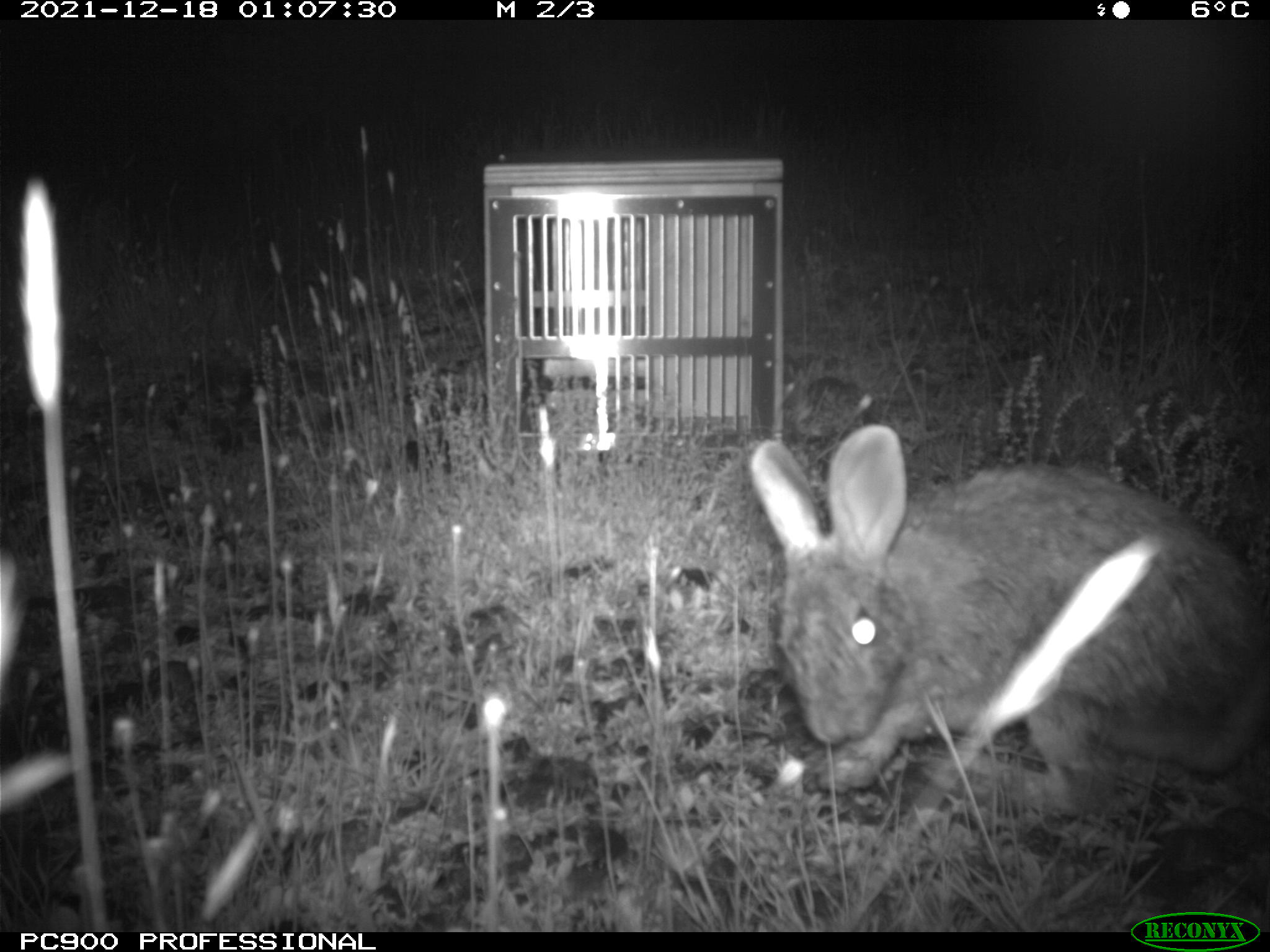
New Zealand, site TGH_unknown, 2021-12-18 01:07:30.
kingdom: Animalia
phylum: Chordata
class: Mammalia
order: Lagomorpha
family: Leporidae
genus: Oryctolagus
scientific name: Oryctolagus cuniculus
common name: european rabbit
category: rabbit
Rabbit (european rabbit) (Oryctolagus cuniculus).